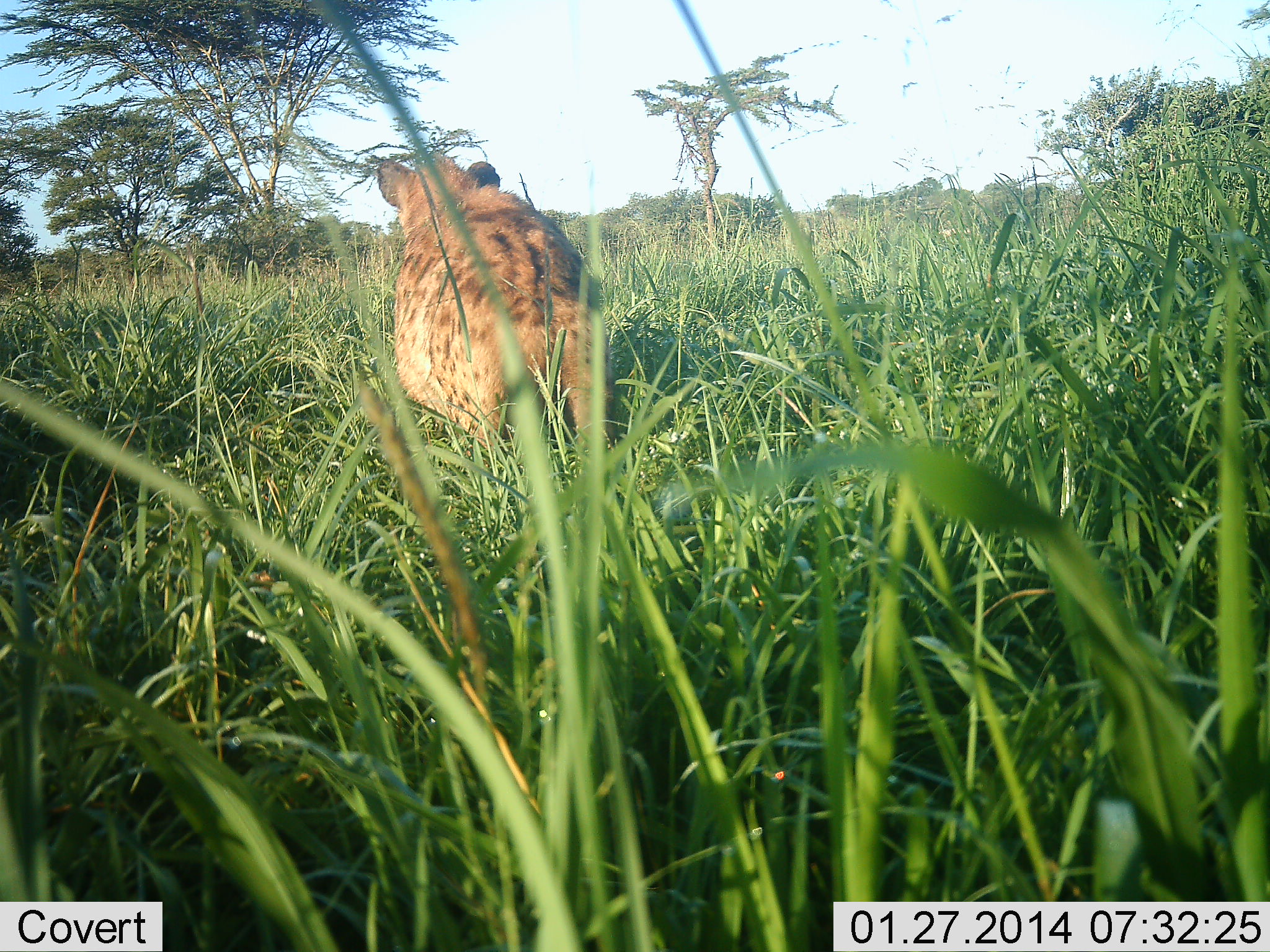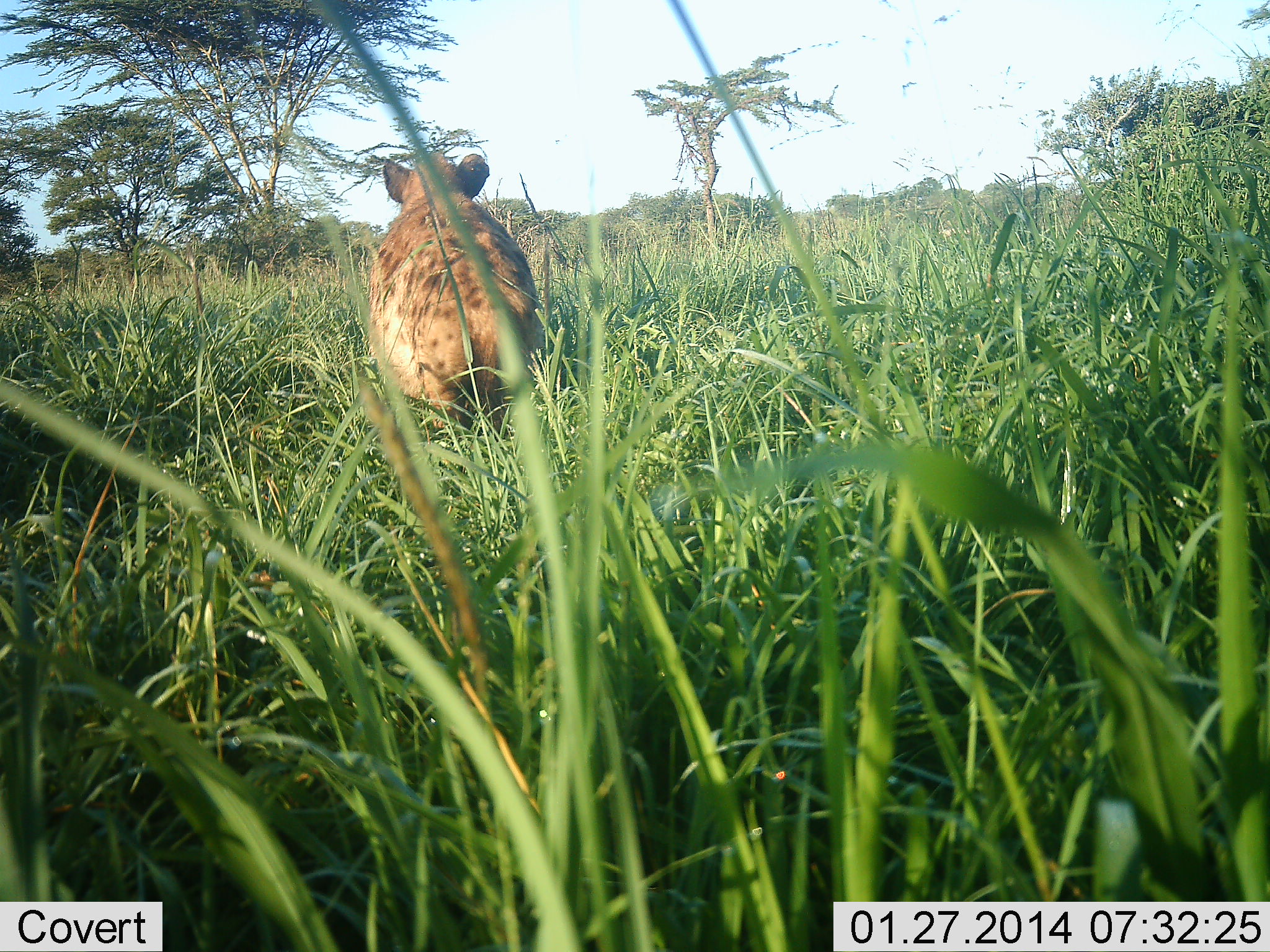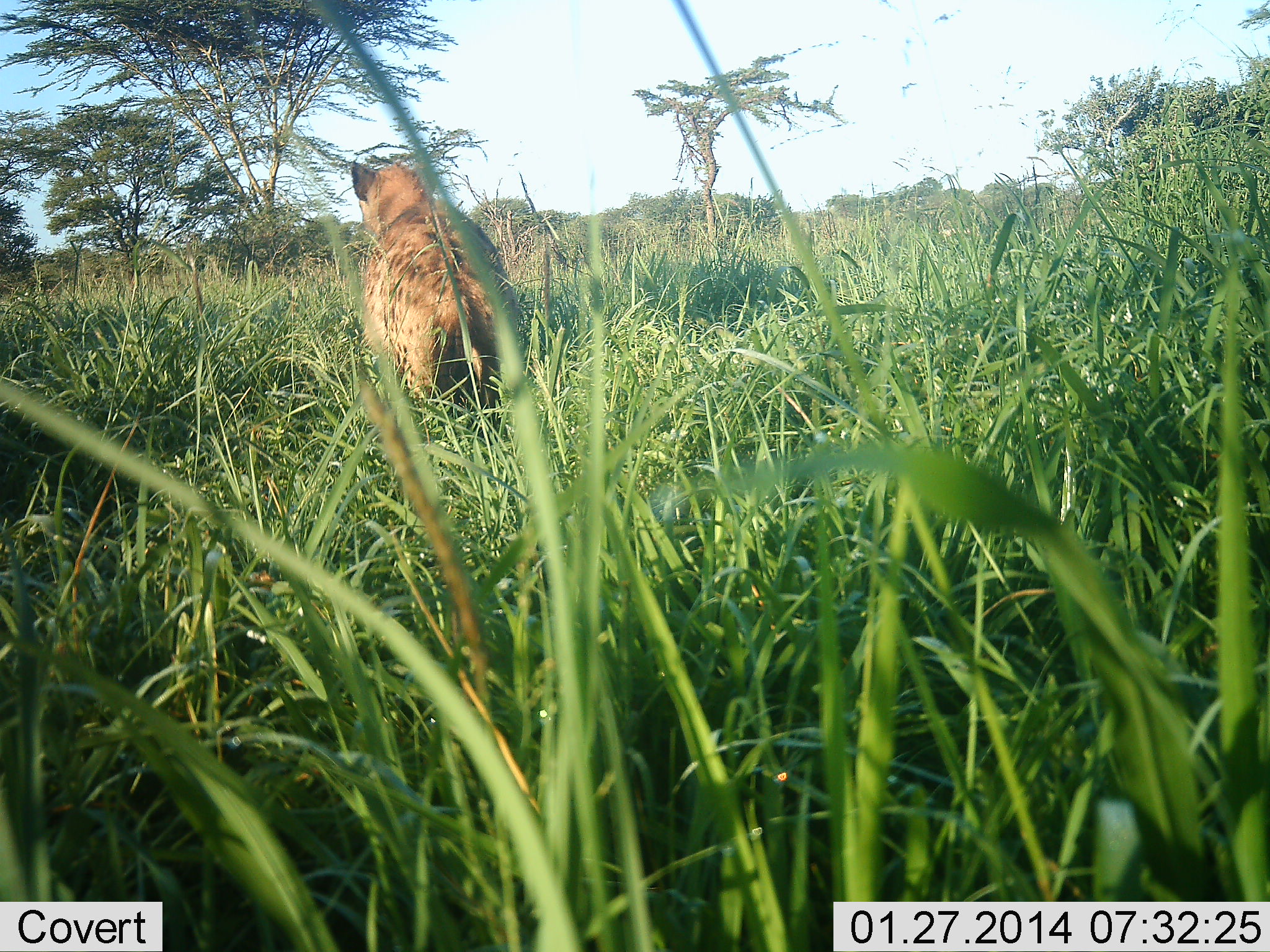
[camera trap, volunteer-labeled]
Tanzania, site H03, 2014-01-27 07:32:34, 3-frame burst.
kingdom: Animalia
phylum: Chordata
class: Mammalia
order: Carnivora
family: Hyaenidae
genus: Crocuta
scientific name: Crocuta crocuta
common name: spotted hyena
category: hyenaspotted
Hyenaspotted (spotted hyena) (Crocuta crocuta), count 1. Behavior (volunteer vote fractions): standing 0%, resting 0%, moving 100%, interacting 0%. Young present (vote fraction): 0%. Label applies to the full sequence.